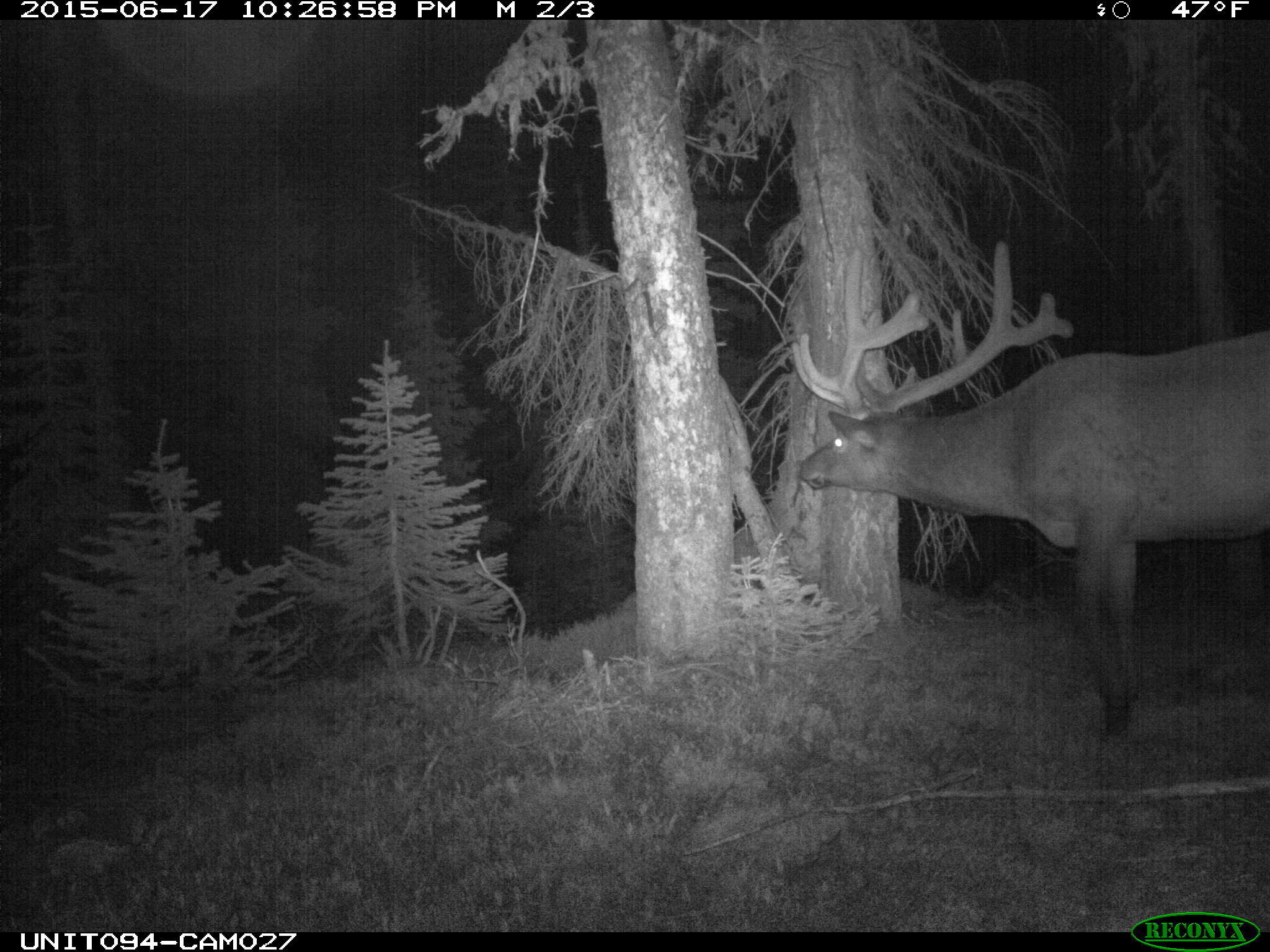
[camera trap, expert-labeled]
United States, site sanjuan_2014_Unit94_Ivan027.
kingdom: Animalia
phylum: Chordata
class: Mammalia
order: Artiodactyla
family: Cervidae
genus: Cervus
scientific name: Cervus elaphus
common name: red deer